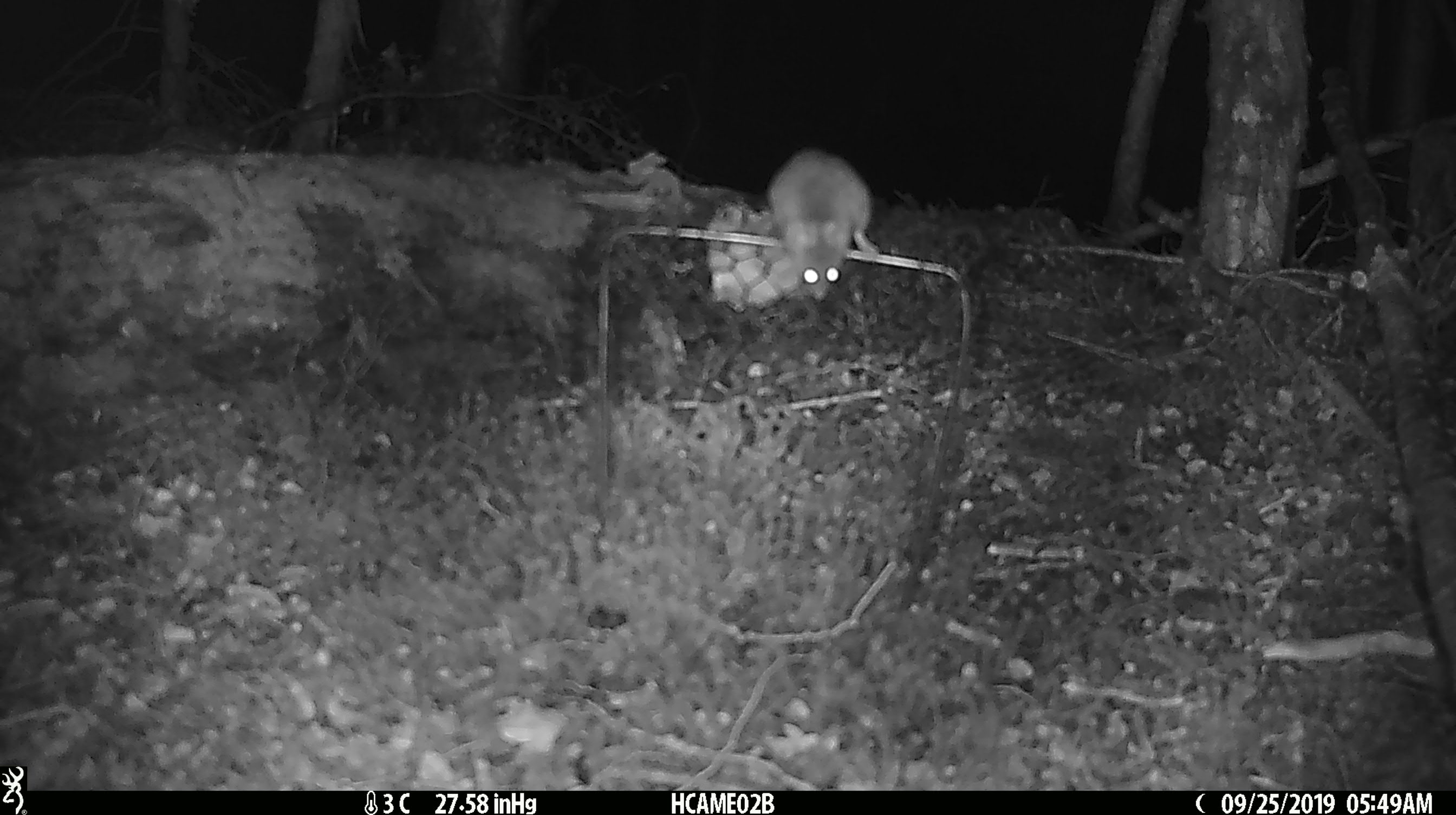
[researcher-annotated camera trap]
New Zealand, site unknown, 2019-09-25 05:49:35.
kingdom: Animalia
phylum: Chordata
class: Mammalia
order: Rodentia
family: Muridae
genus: Mus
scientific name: Mus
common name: mouse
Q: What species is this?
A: Mouse (Mus).